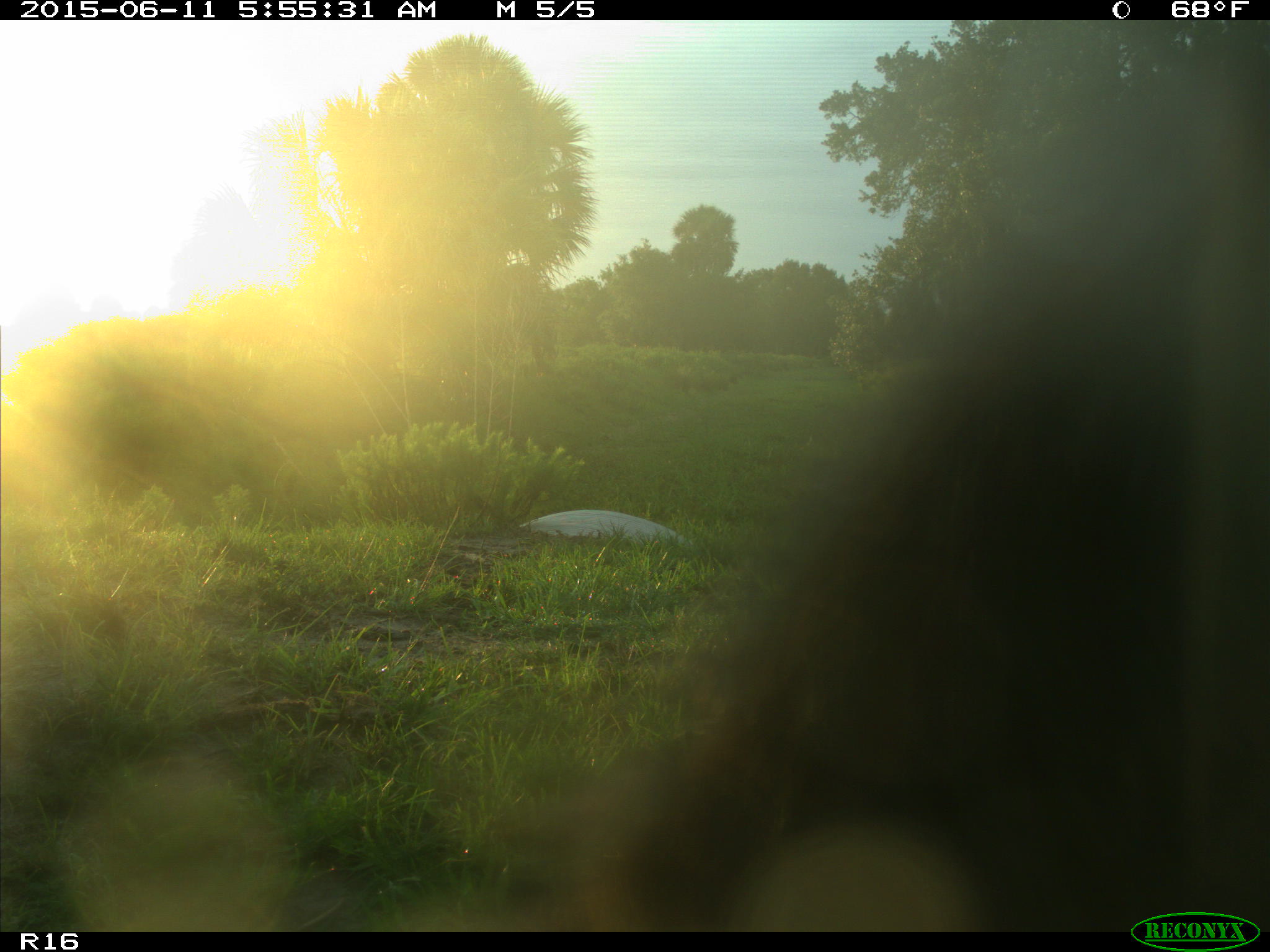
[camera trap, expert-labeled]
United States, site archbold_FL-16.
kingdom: Animalia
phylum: Chordata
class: Mammalia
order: Artiodactyla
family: Bovidae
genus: Bos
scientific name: Bos taurus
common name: domestic cow